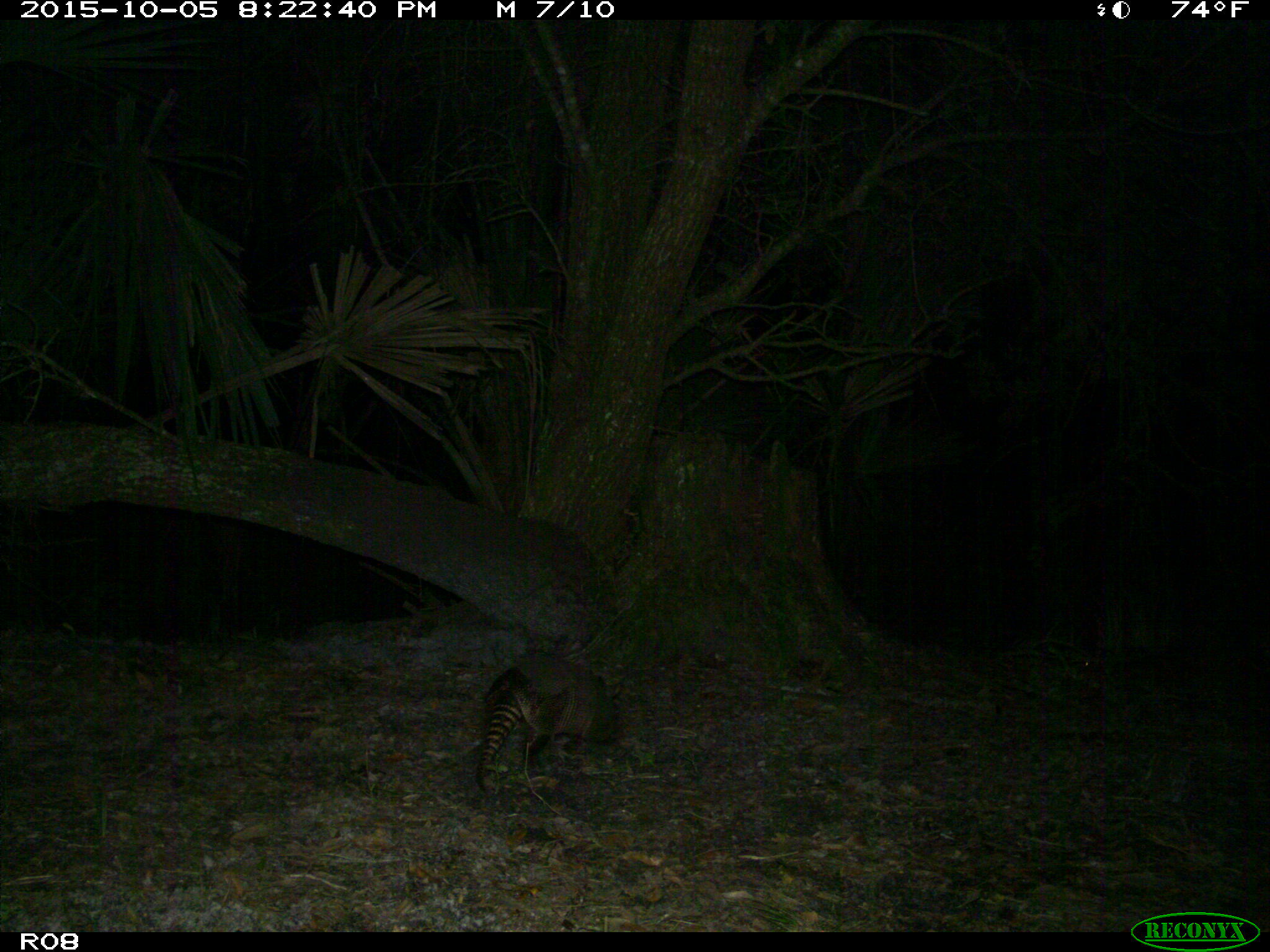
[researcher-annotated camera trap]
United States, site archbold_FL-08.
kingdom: Animalia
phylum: Chordata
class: Mammalia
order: Cingulata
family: Dasypodidae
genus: Dasypus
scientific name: Dasypus novemcinctus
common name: nine-banded armadillo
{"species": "Dasypus novemcinctus (nine-banded armadillo)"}